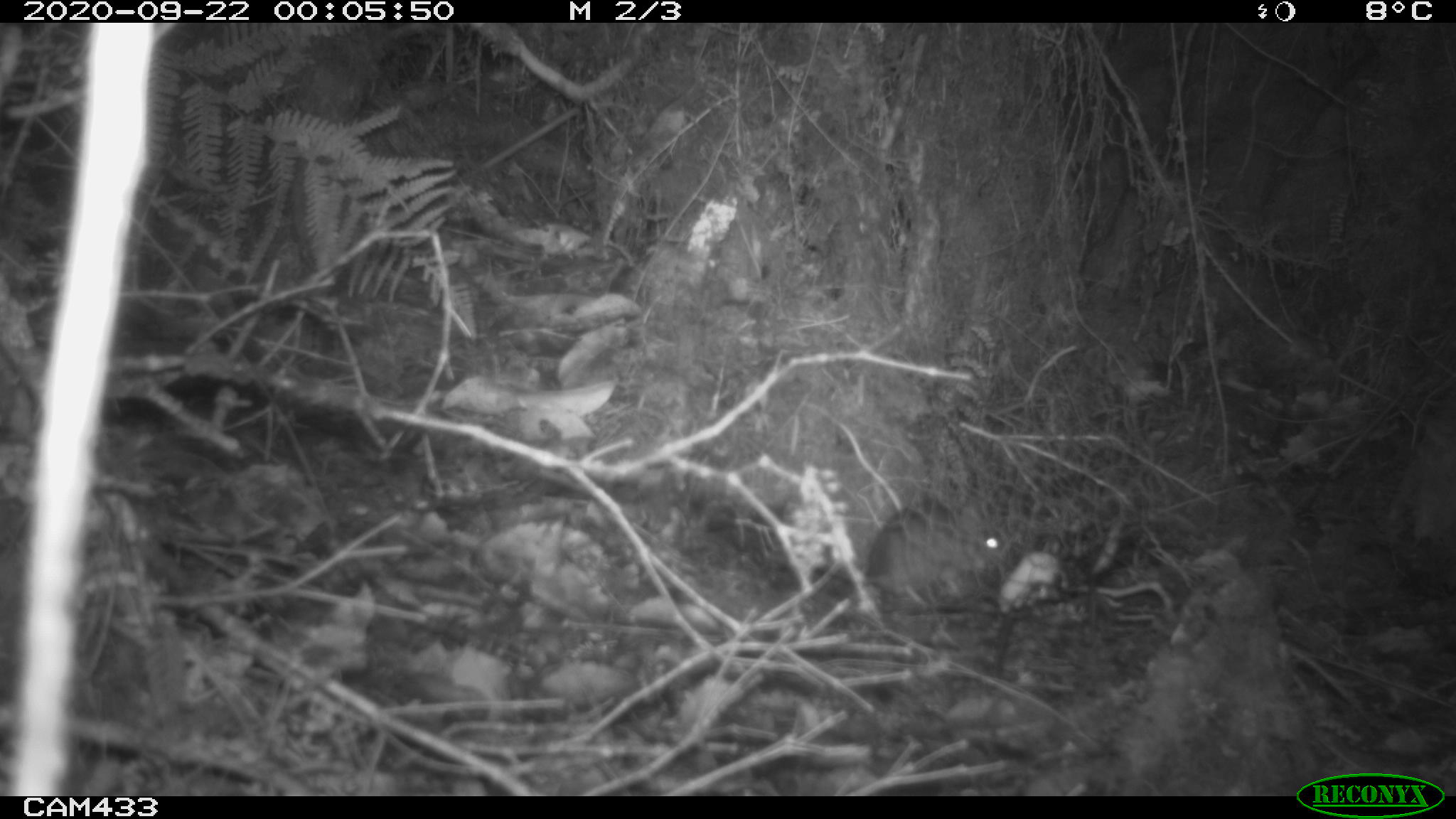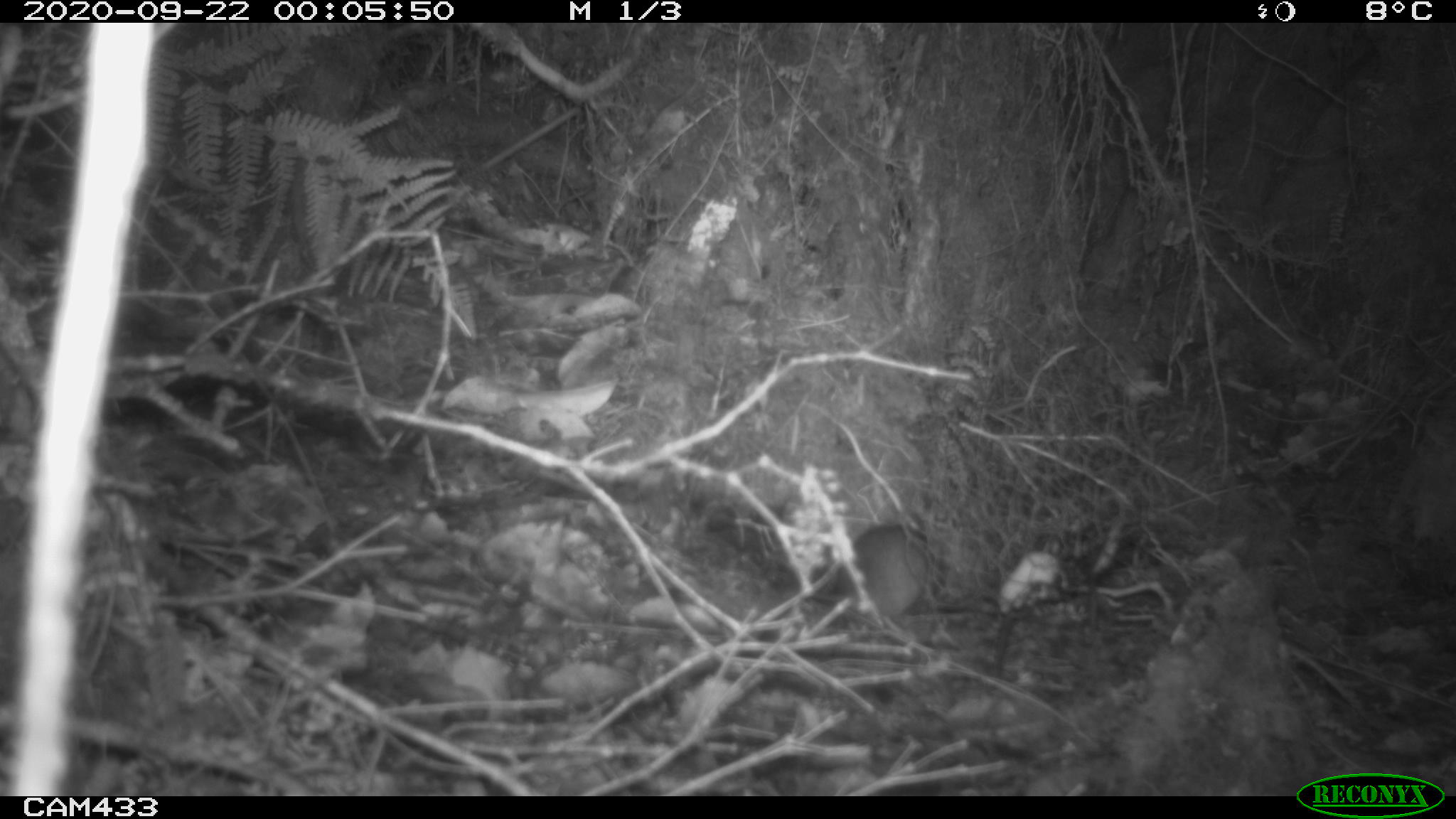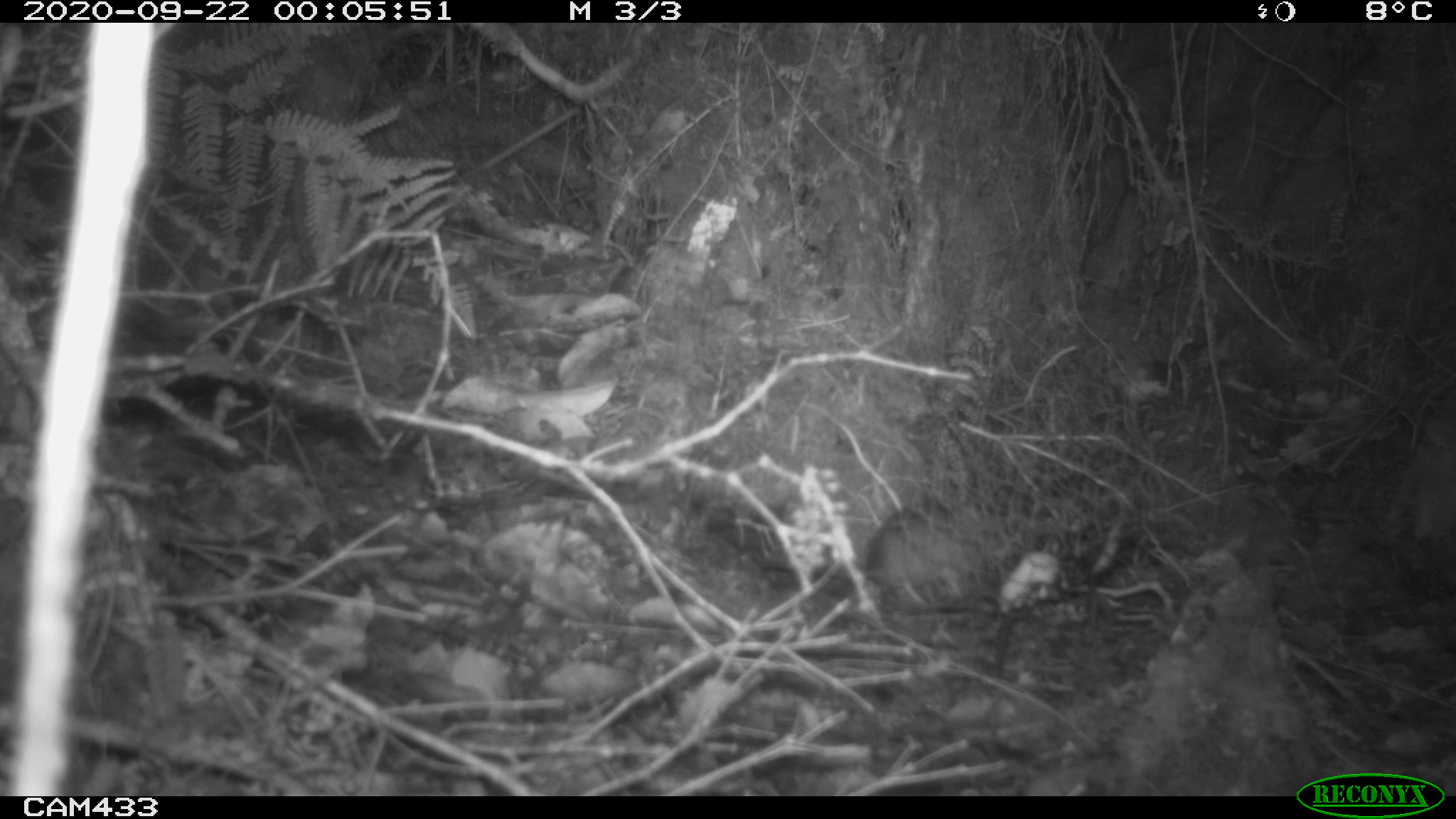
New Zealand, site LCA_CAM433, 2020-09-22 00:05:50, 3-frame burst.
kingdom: Animalia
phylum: Chordata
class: Mammalia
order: Rodentia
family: Muridae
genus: Mus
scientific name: Mus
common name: mouse